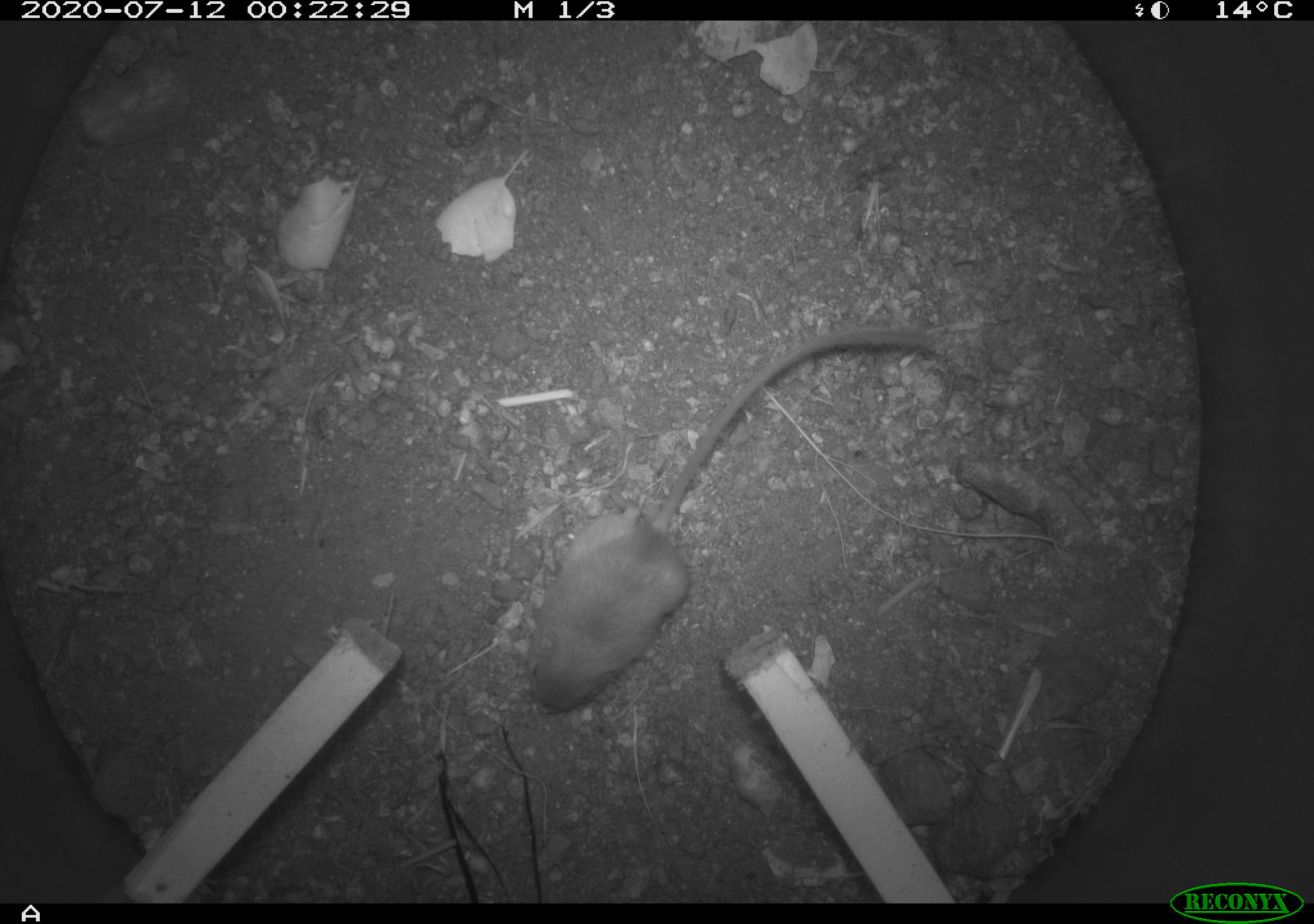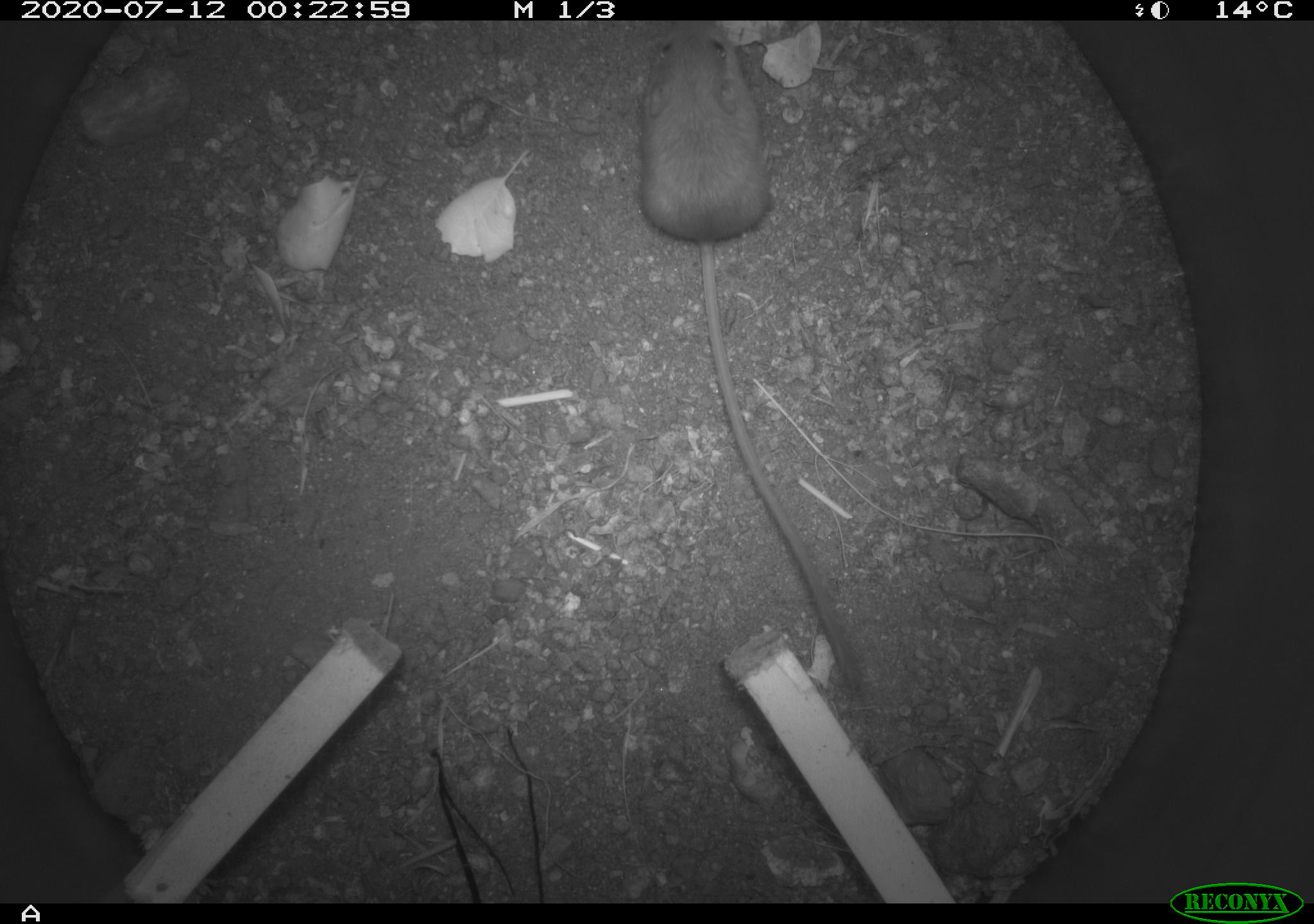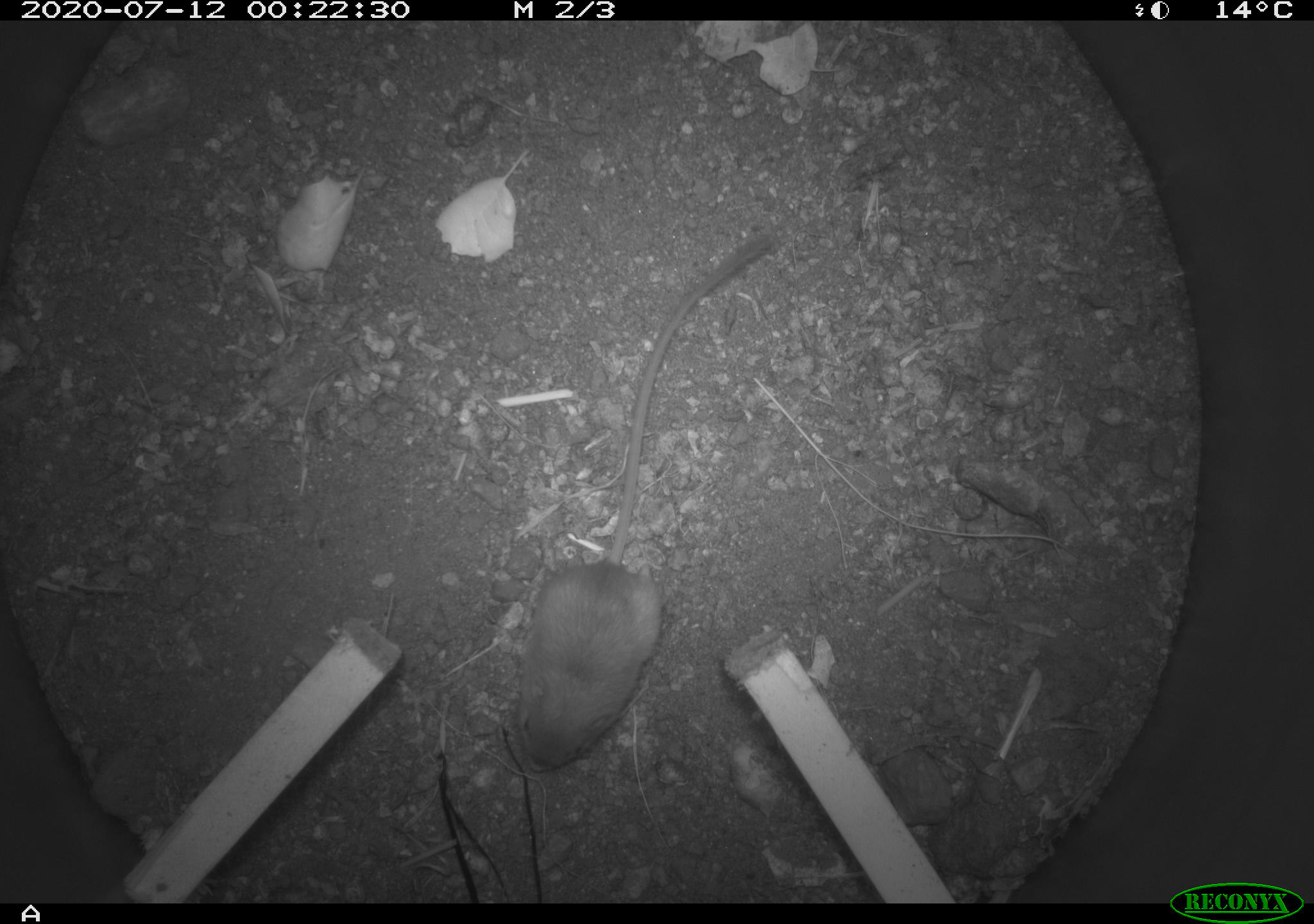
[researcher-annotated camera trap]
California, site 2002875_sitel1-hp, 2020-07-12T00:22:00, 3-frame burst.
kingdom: Animalia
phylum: Chordata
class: Mammalia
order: Rodentia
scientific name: Rodentia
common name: rodent